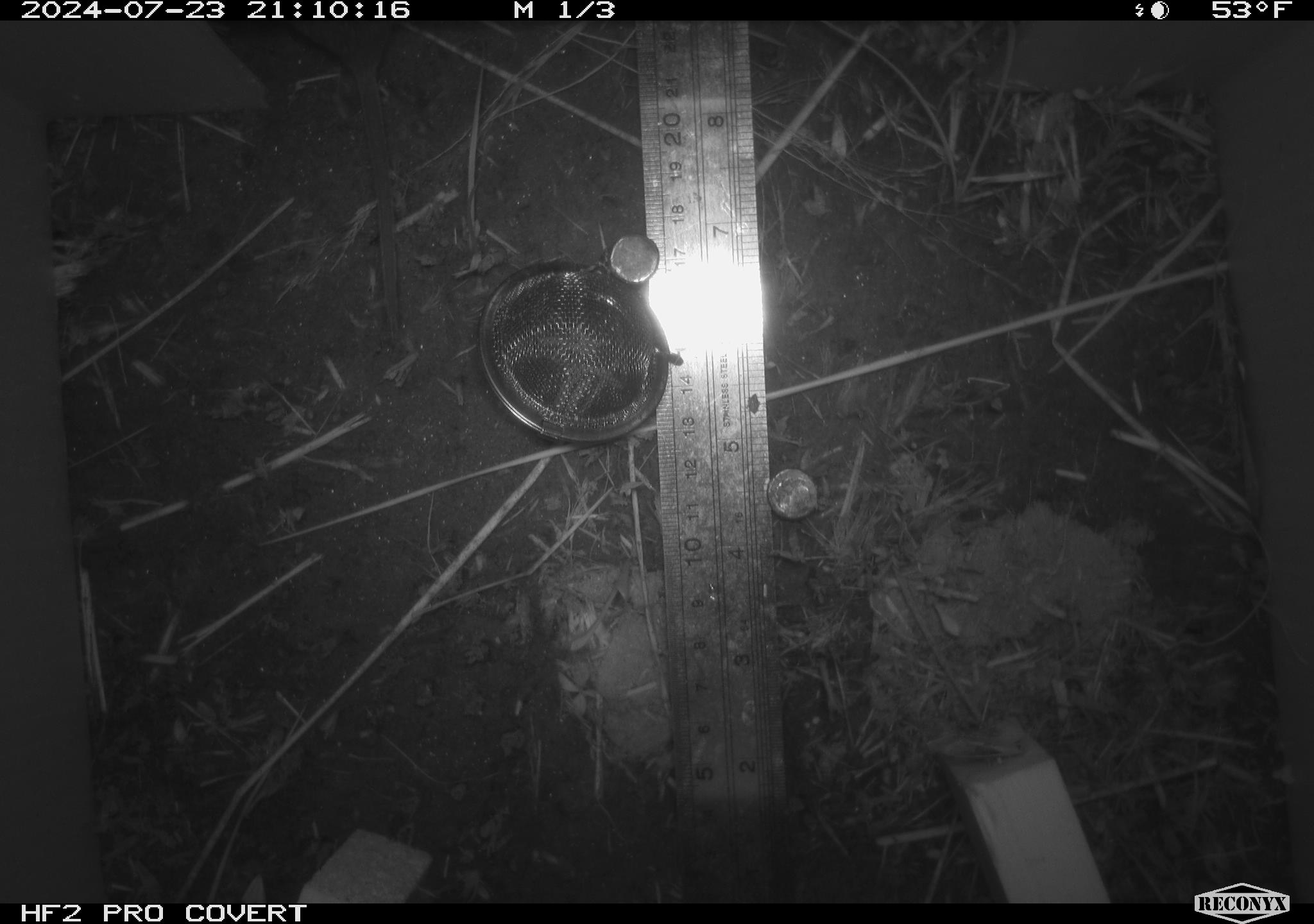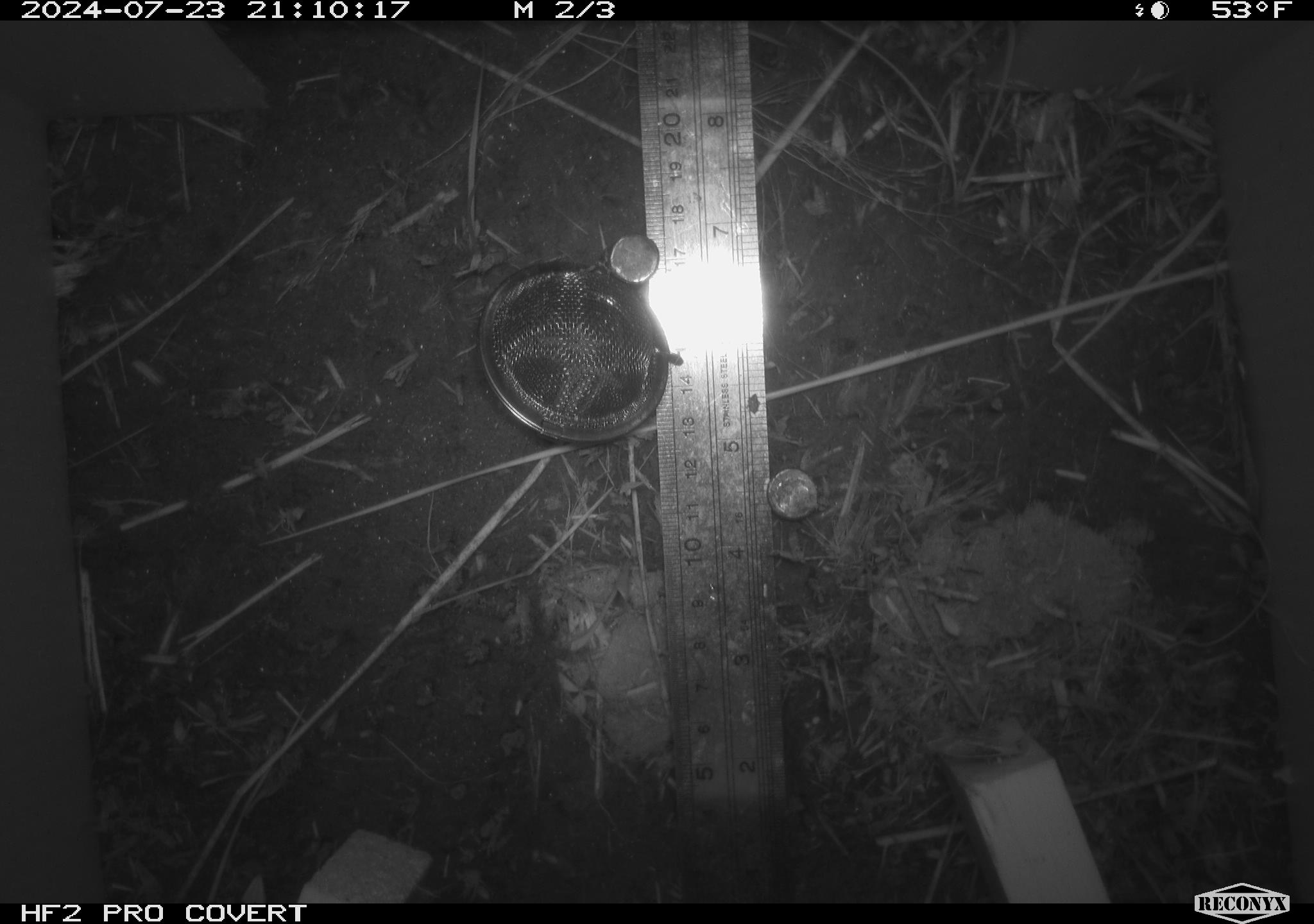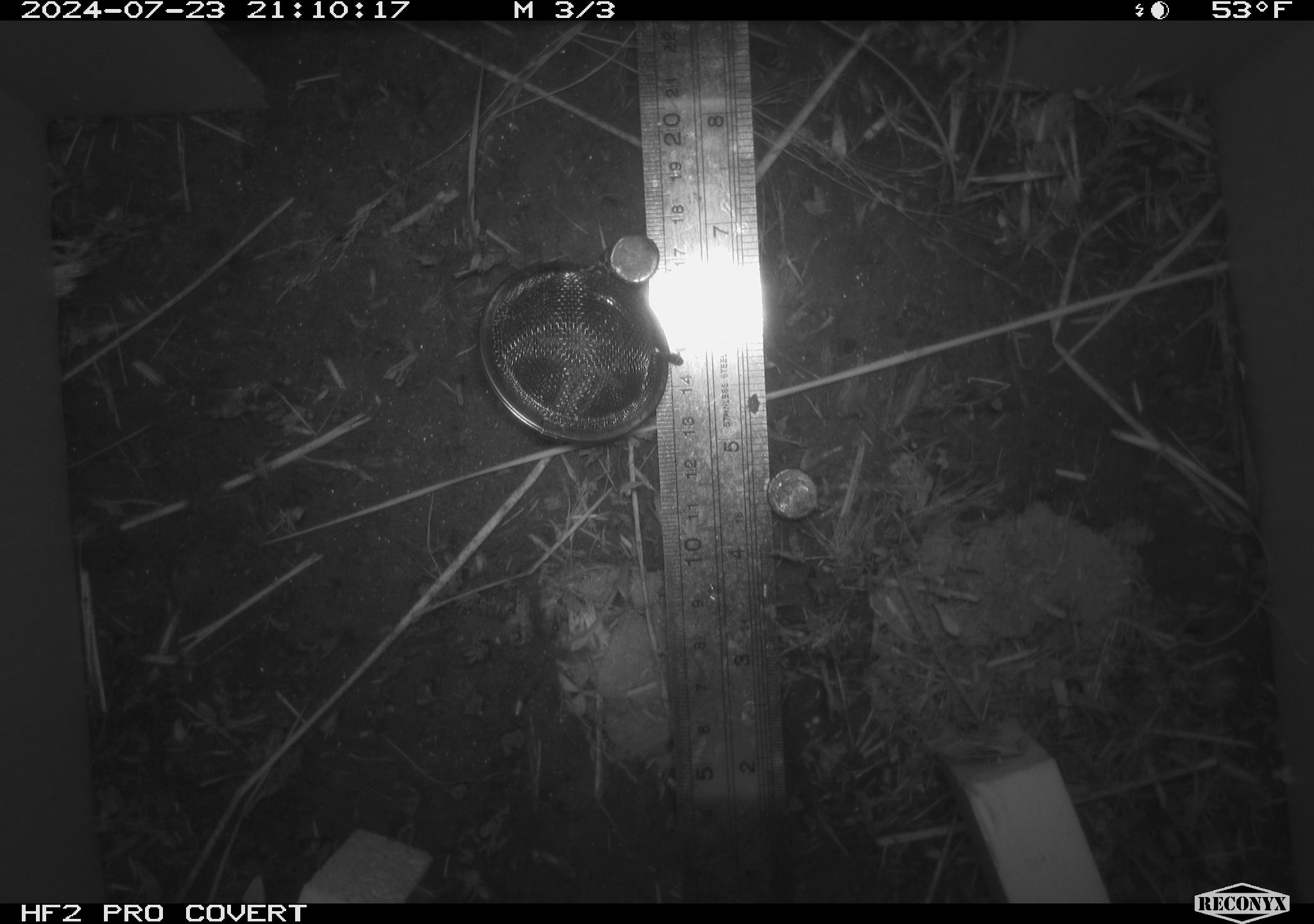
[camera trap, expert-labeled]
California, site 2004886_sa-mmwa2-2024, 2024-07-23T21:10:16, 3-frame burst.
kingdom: Animalia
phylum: Chordata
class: Mammalia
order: Rodentia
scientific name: Rodentia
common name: mouse species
Mouse species (Rodentia).